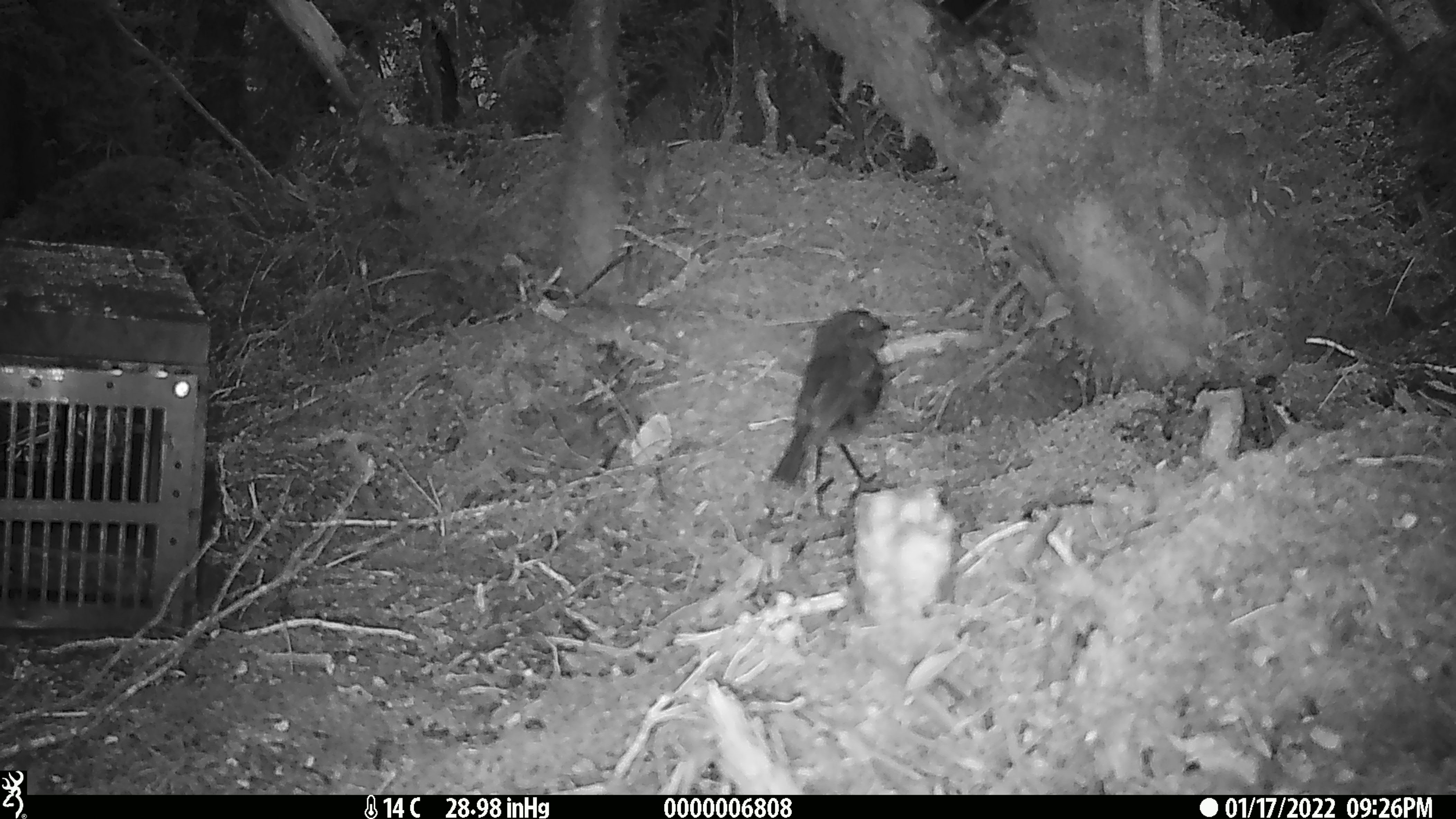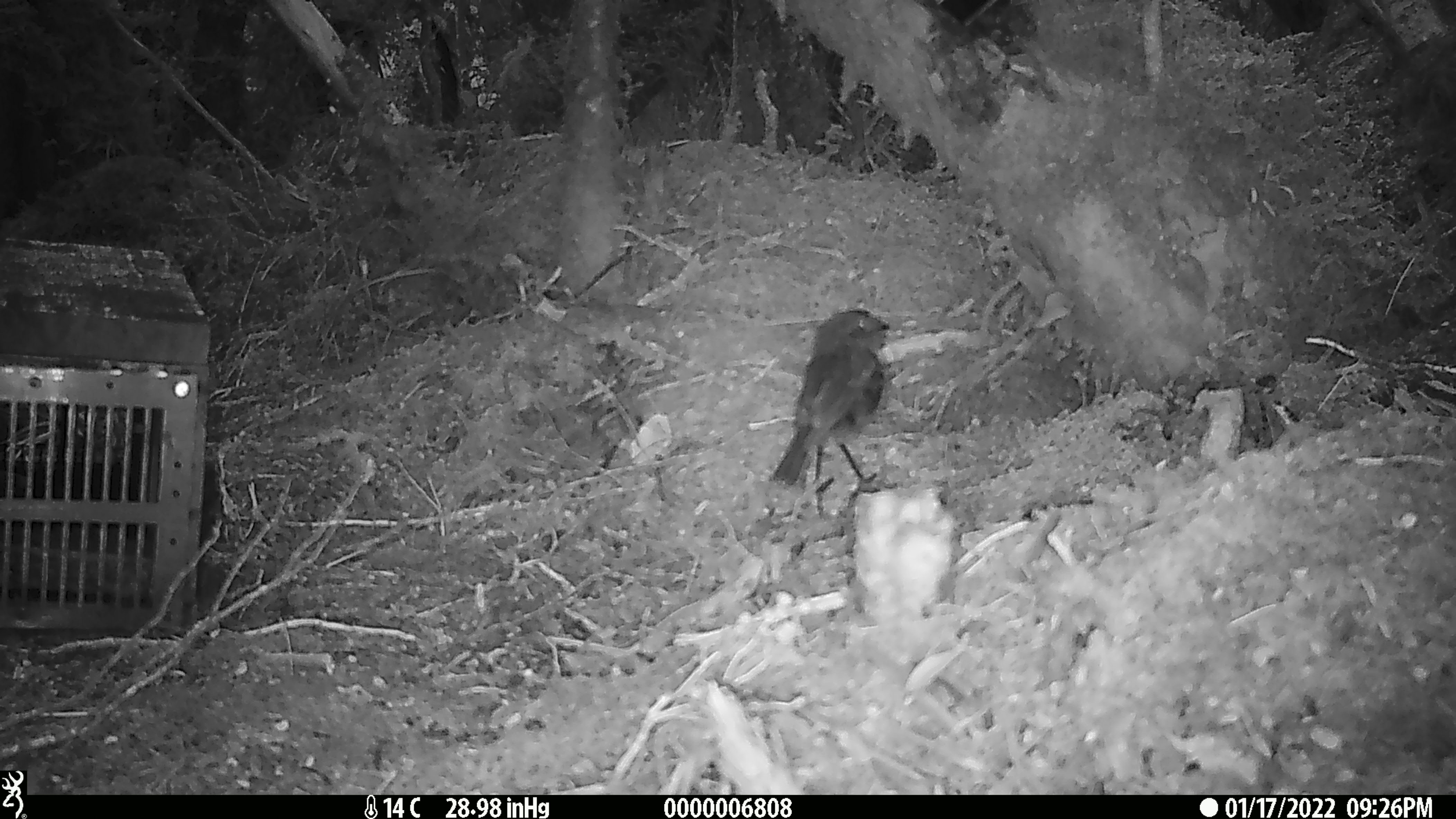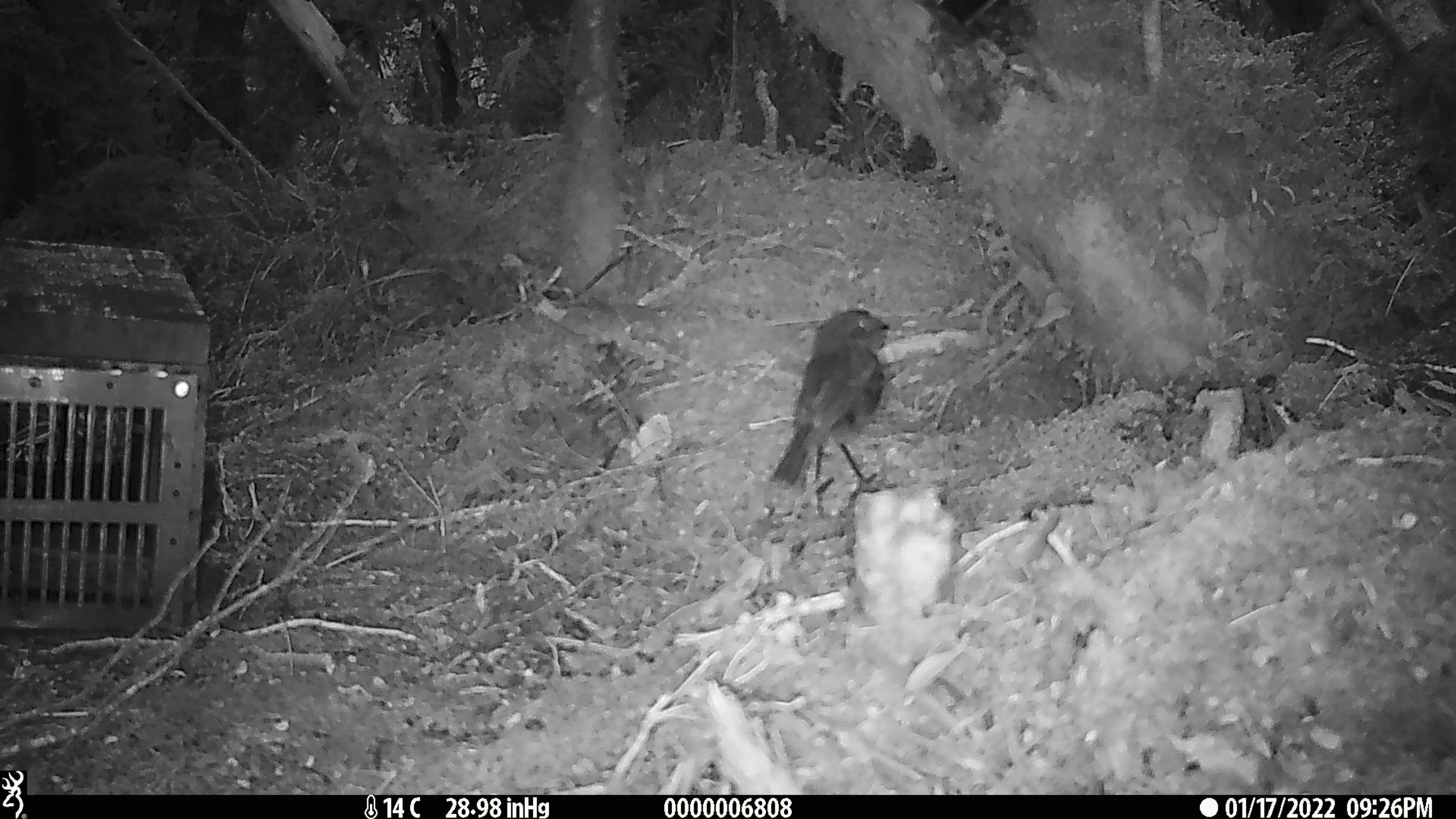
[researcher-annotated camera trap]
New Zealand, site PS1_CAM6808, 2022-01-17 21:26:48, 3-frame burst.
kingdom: Animalia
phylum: Chordata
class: Aves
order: Passeriformes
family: Petroicidae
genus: Petroica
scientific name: Petroica australis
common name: new zealand robin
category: robin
Robin (new zealand robin) (Petroica australis).